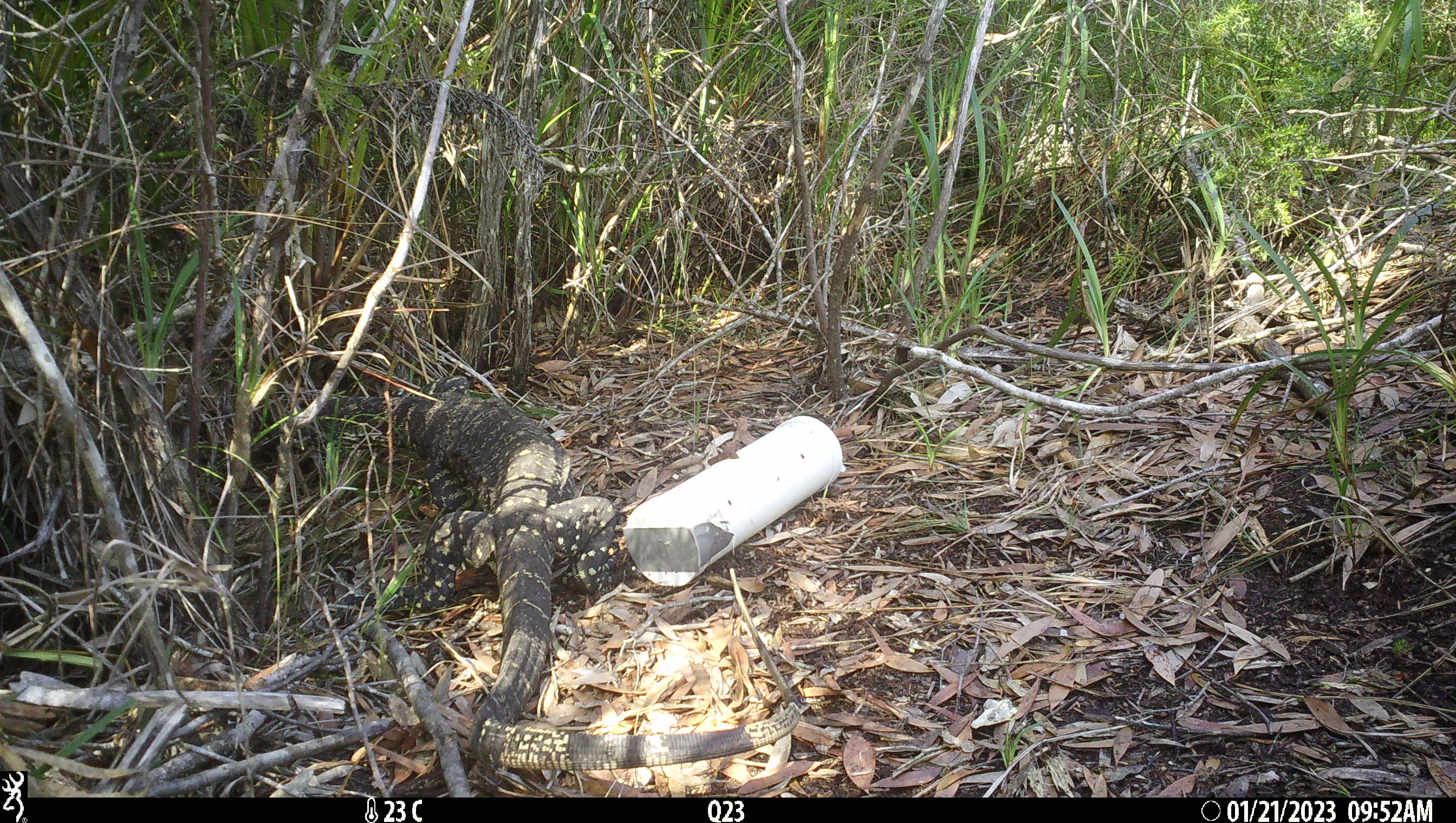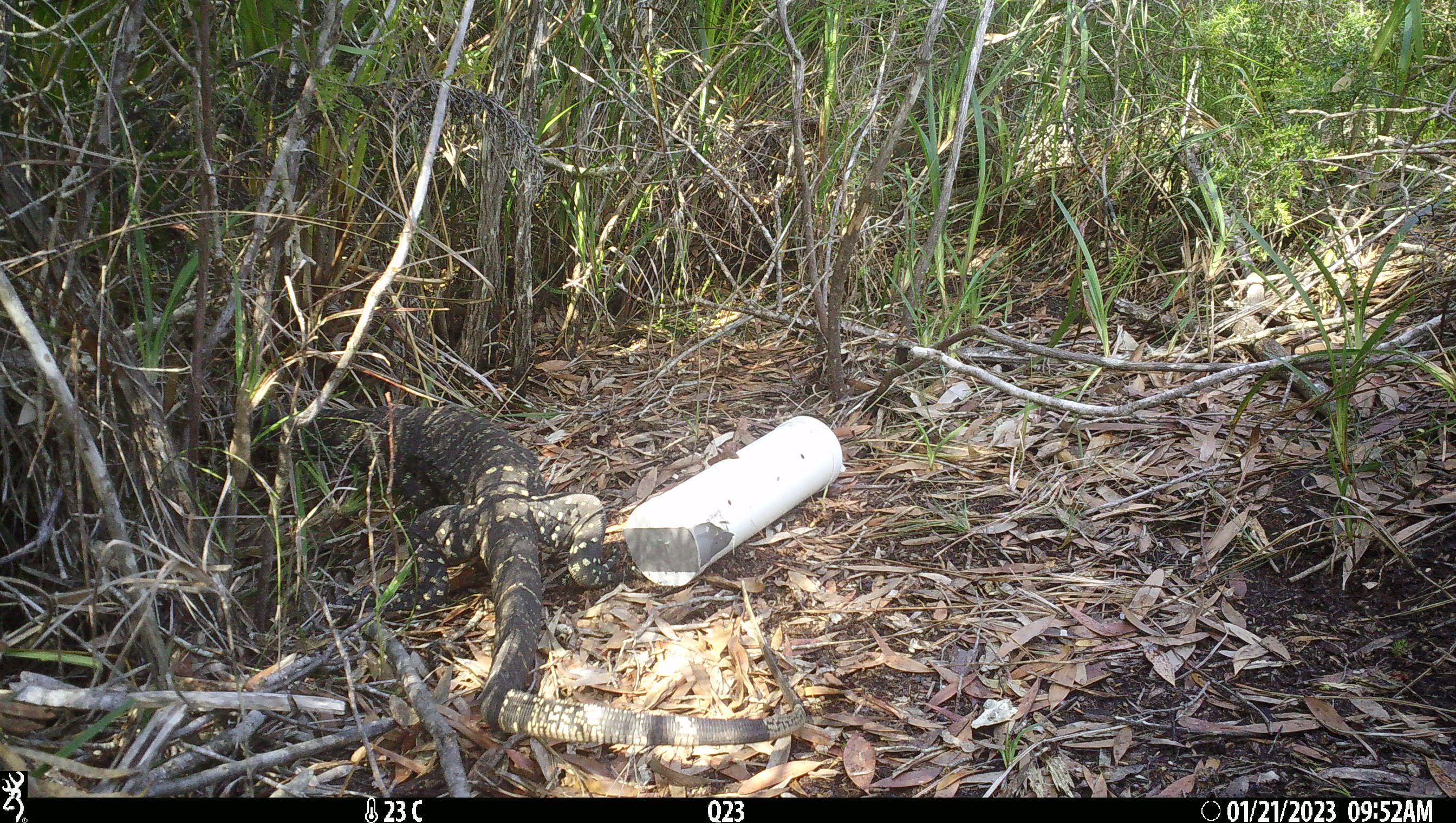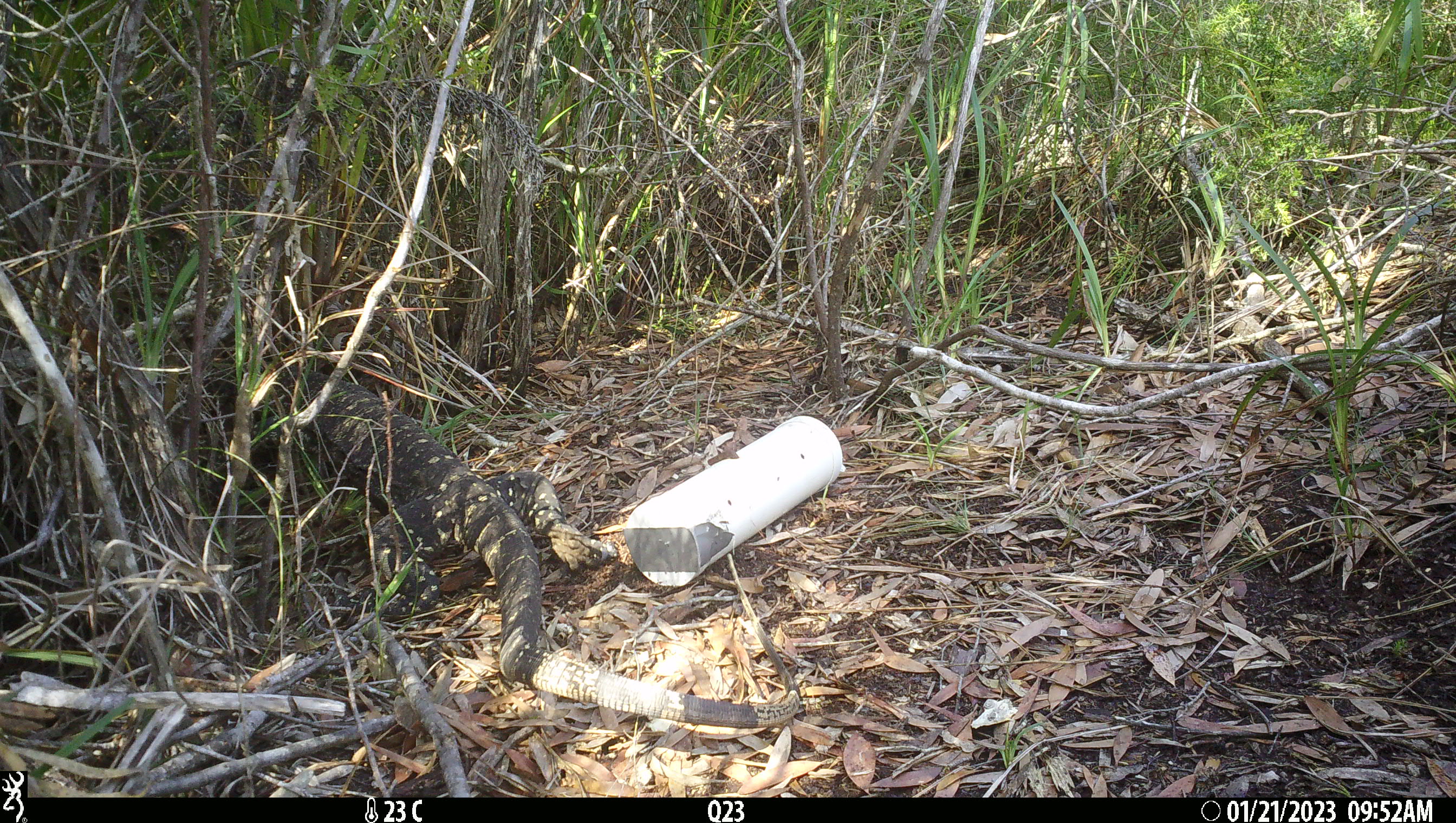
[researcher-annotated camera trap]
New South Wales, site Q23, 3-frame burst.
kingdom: Animalia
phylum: Chordata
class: Reptilia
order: Squamata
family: Varanidae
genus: Varanus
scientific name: Varanus varius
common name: lace monitor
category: goanna